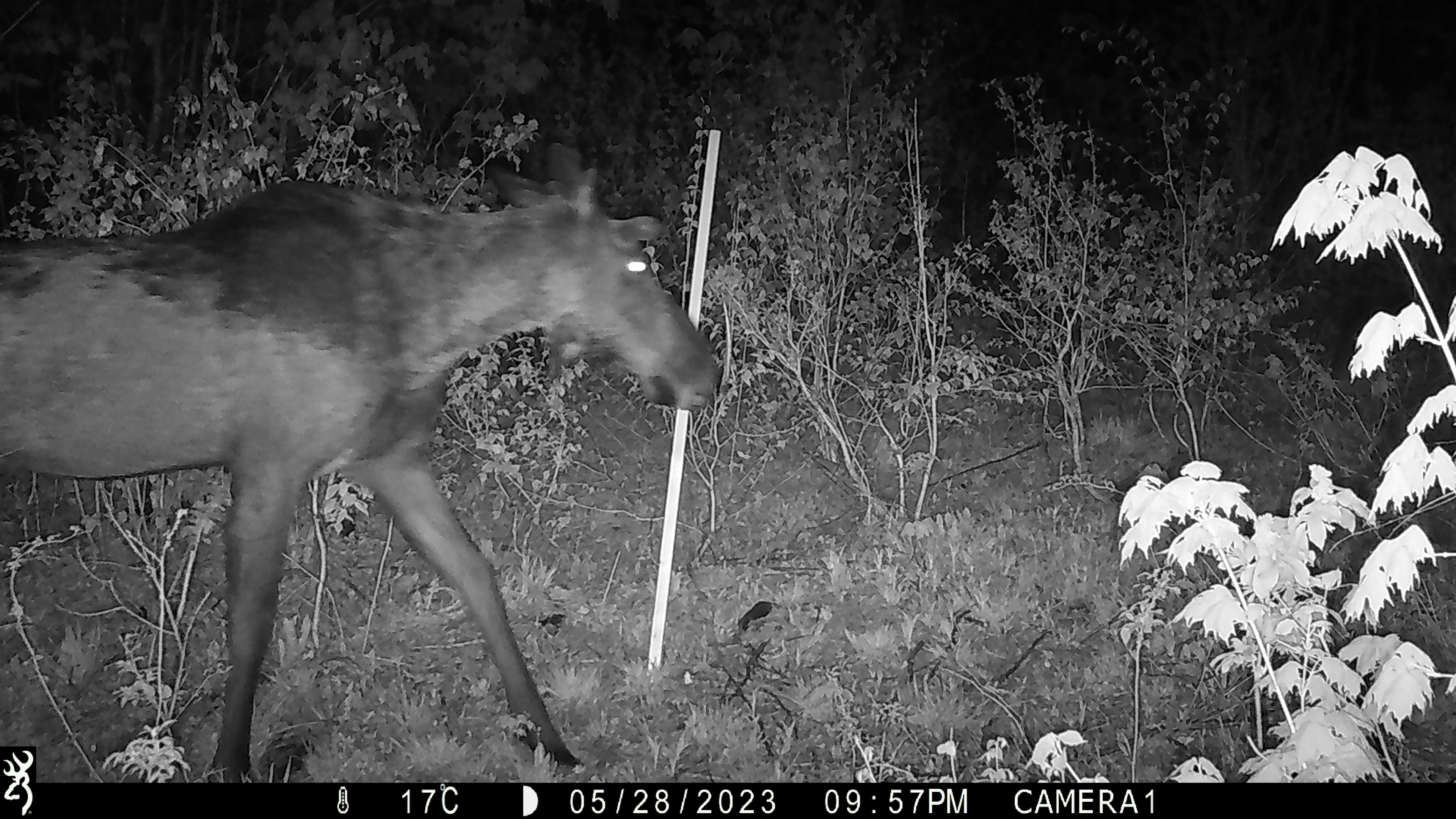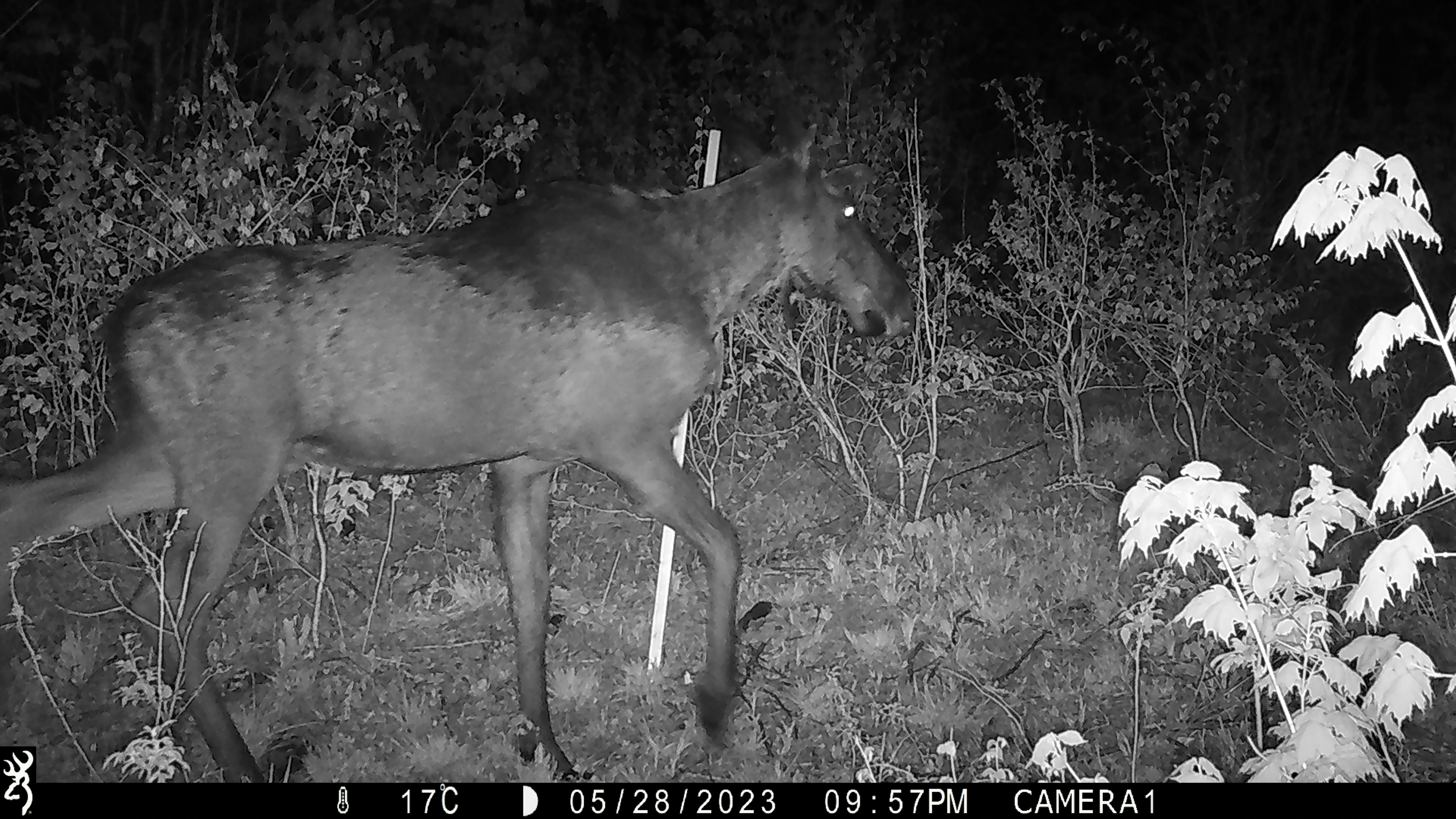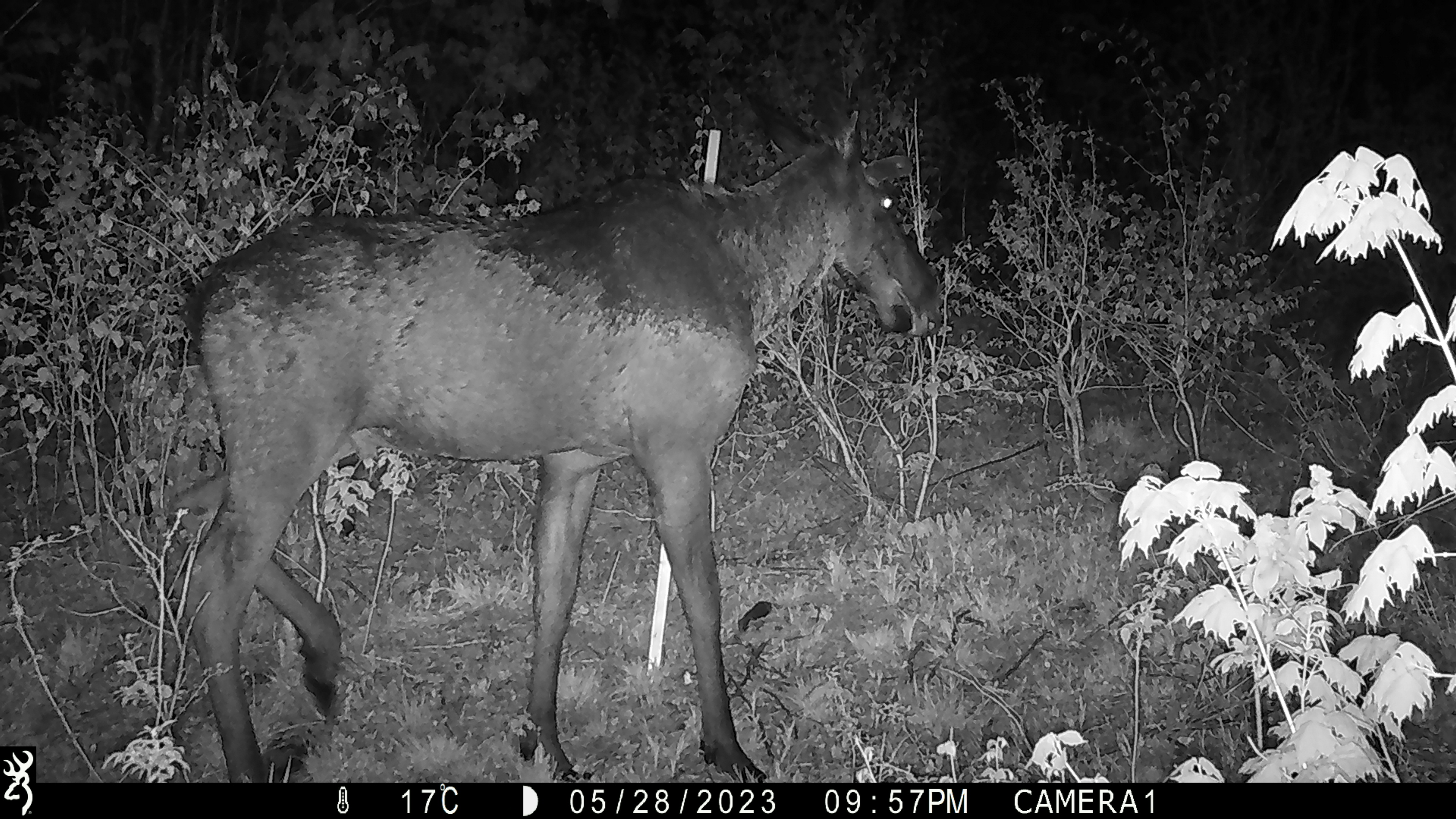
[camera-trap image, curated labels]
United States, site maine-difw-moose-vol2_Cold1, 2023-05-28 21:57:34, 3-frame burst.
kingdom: Animalia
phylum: Chordata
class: Mammalia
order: Artiodactyla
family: Cervidae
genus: Alces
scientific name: Alces alces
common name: moose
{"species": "moose (Alces alces)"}